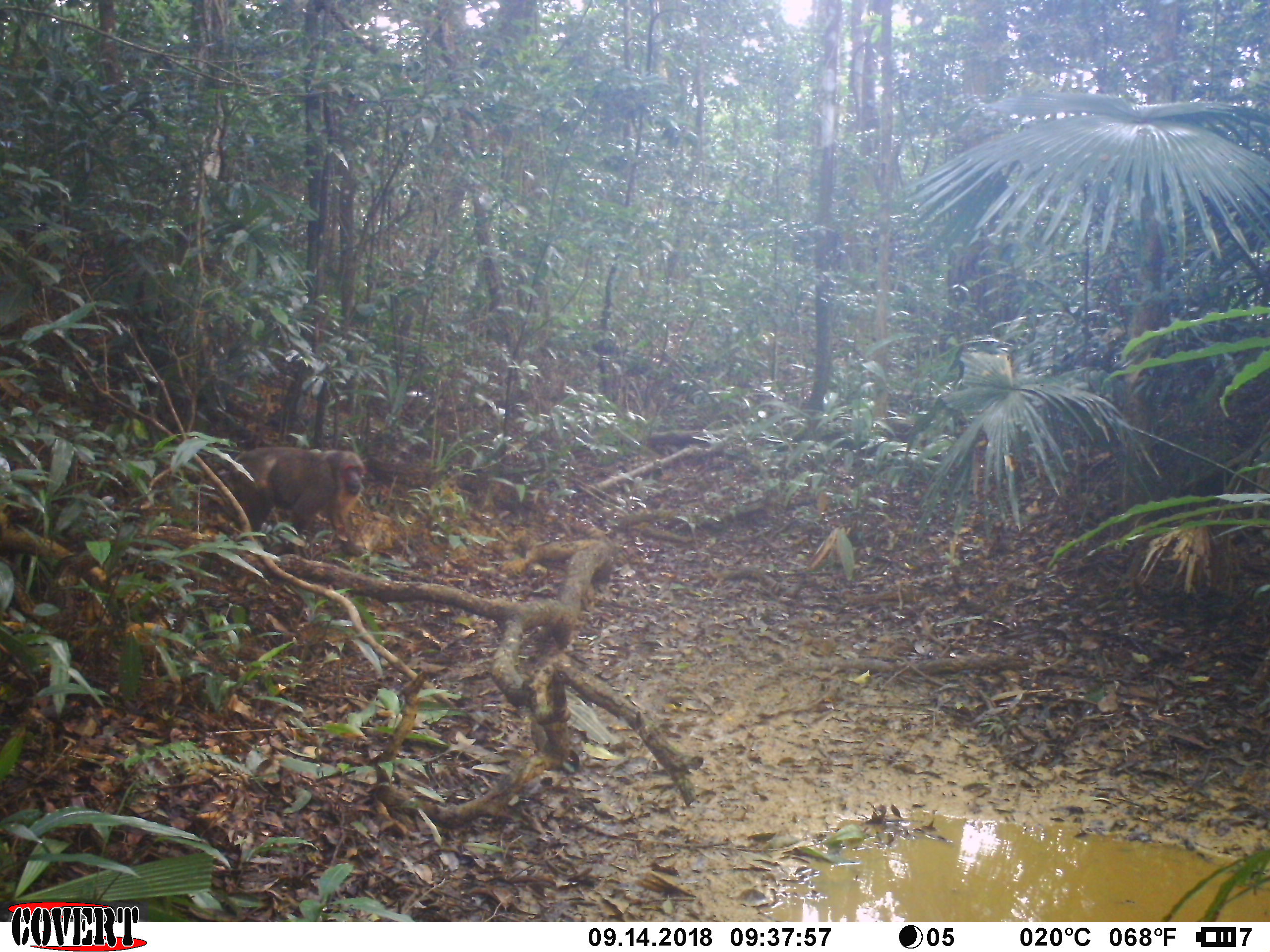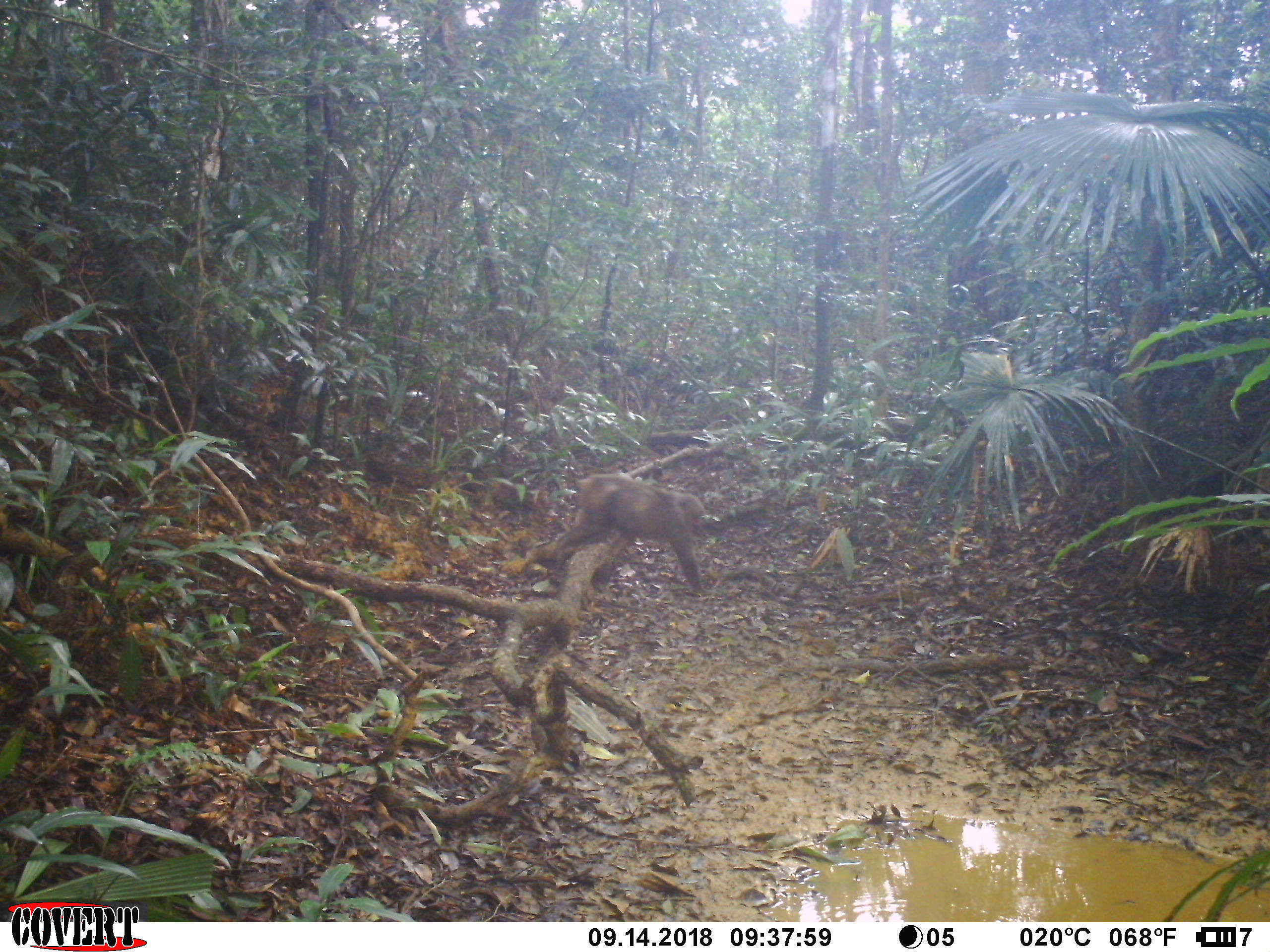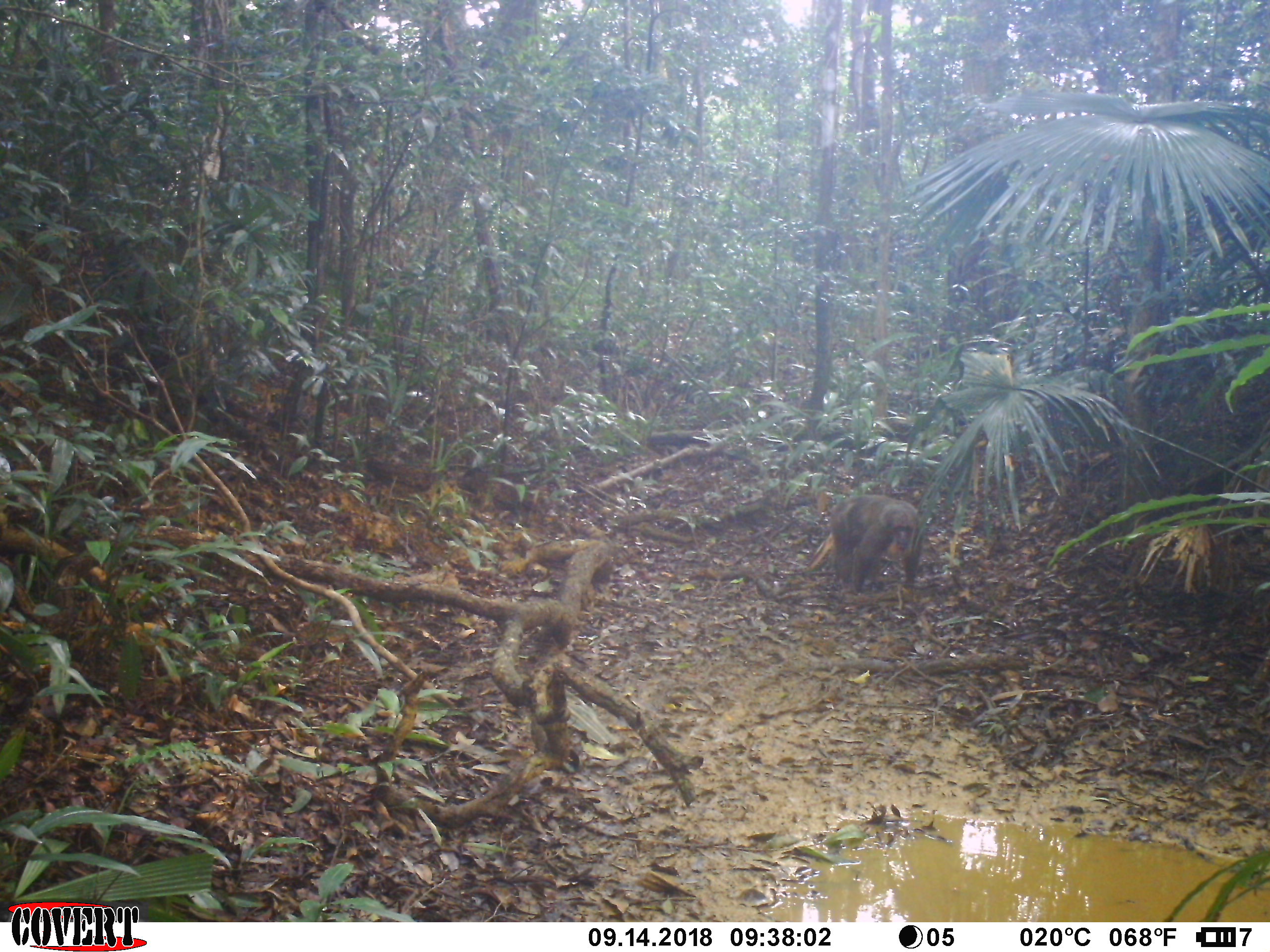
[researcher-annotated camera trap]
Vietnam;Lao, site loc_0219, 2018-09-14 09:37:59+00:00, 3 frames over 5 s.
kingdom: Animalia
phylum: Chordata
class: Mammalia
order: Primates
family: Cercopithecidae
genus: Macaca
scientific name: Macaca arctoides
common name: stump-tailed macaque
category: stump tailed macaque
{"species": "stump tailed macaque (stump-tailed macaque) (Macaca arctoides)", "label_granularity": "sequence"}